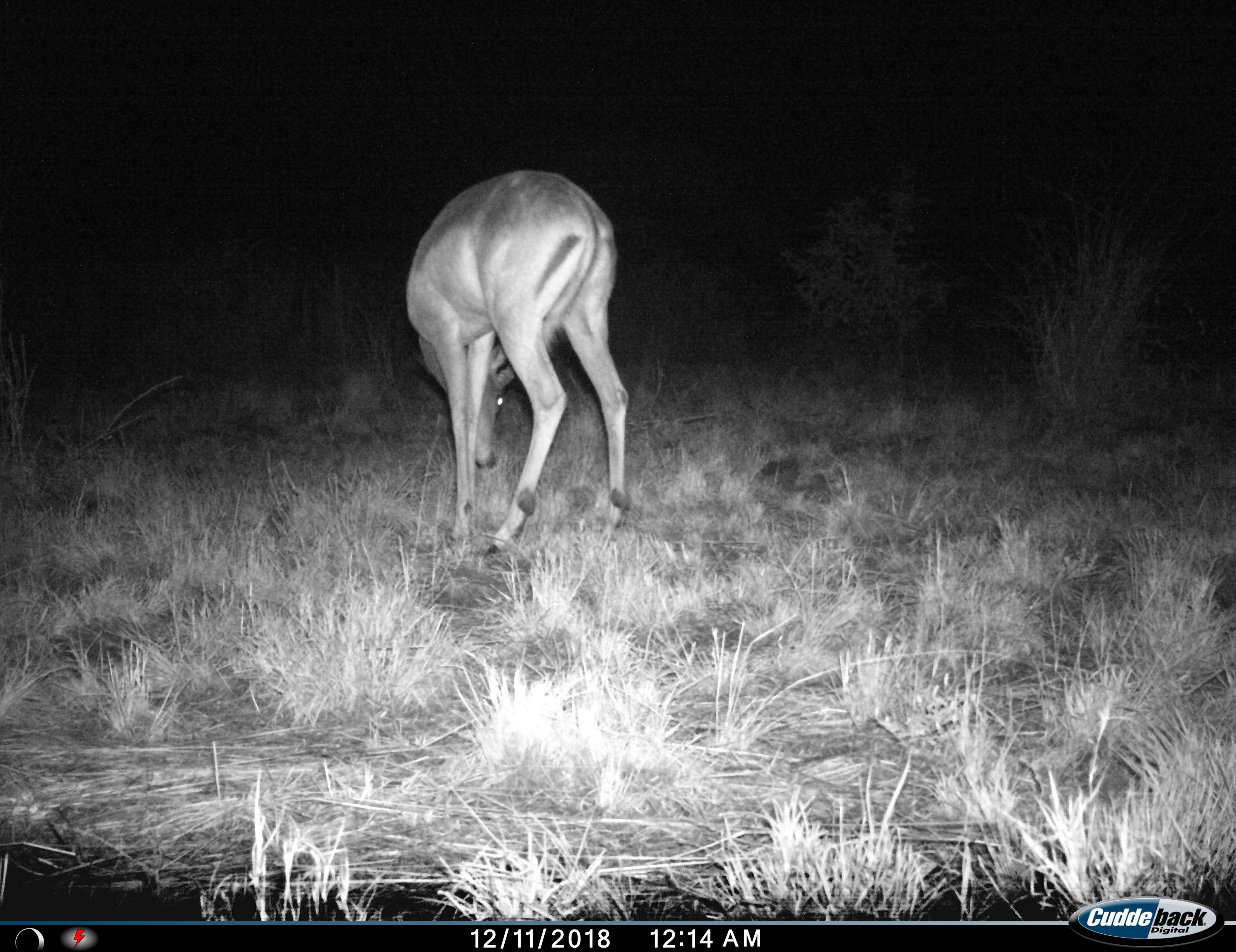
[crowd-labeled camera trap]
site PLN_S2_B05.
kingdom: Animalia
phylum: Chordata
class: Mammalia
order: Artiodactyla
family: Bovidae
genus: Aepyceros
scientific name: Aepyceros melampus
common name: impala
Impala (Aepyceros melampus), count 1. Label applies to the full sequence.